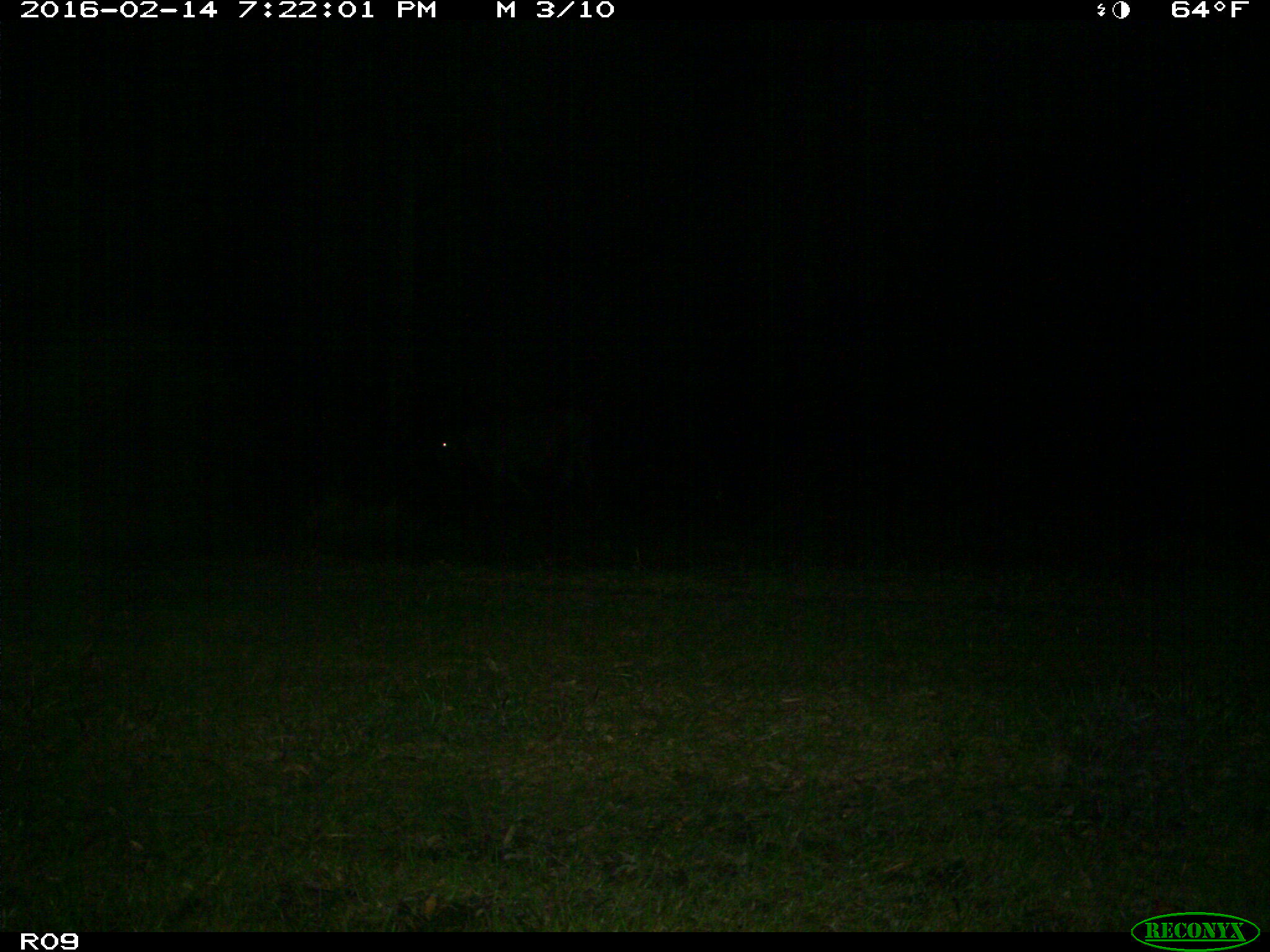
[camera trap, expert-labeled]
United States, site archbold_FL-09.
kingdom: Animalia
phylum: Chordata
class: Mammalia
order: Artiodactyla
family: Bovidae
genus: Bos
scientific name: Bos taurus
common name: domestic cow